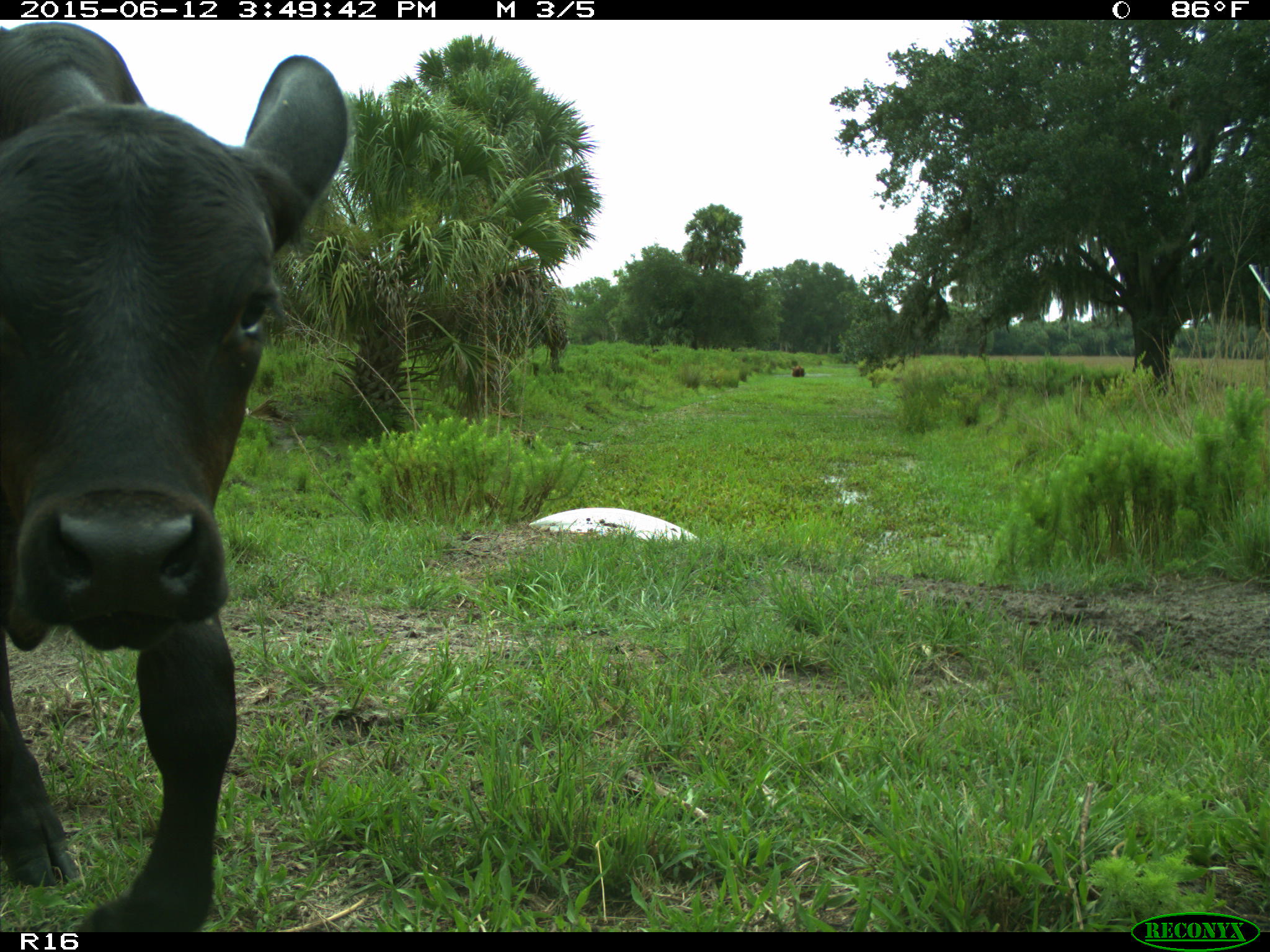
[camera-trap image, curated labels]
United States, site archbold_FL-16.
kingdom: Animalia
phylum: Chordata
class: Mammalia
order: Artiodactyla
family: Bovidae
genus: Bos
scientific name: Bos taurus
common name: domestic cow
Bos taurus (domestic cow).